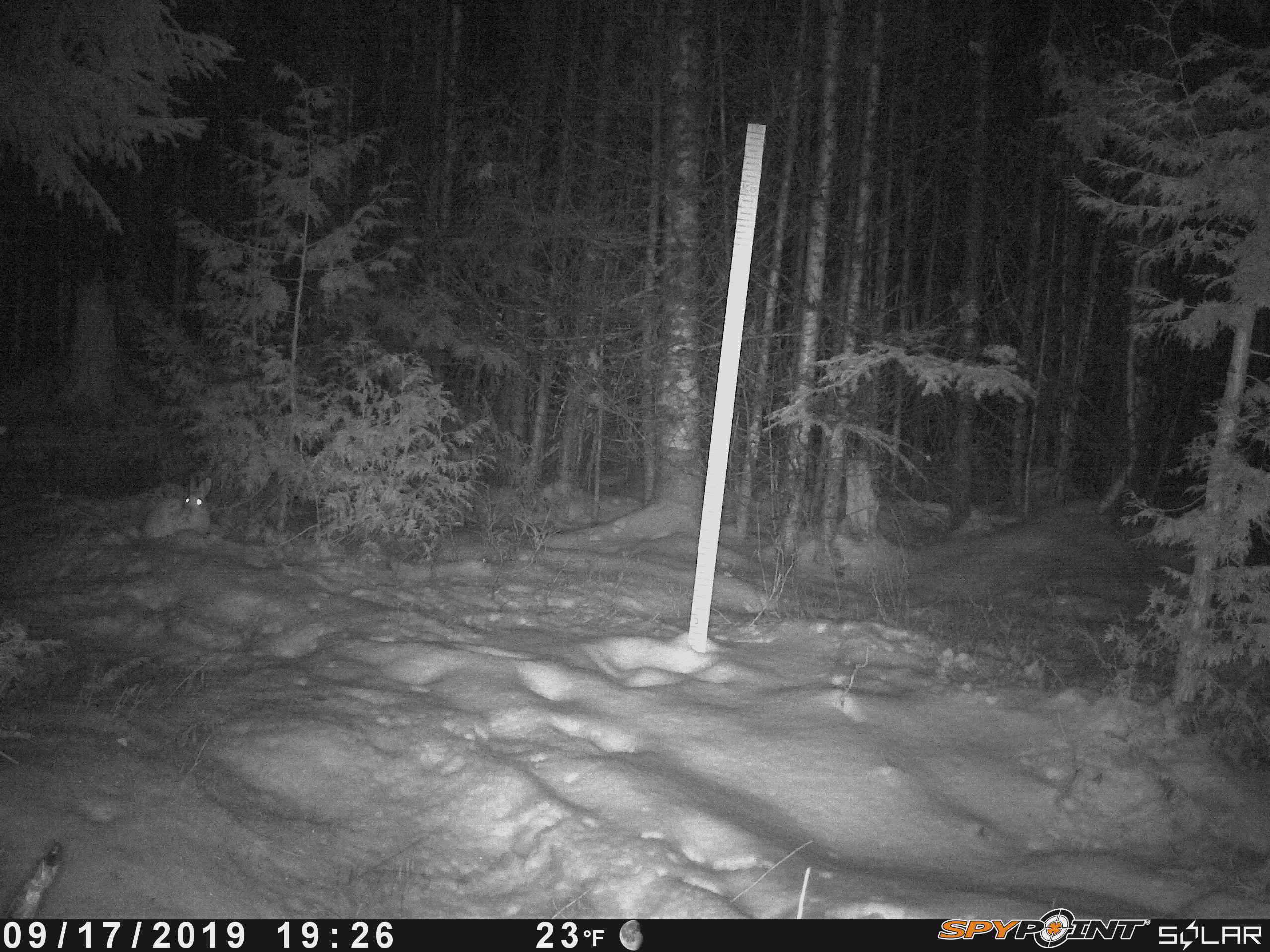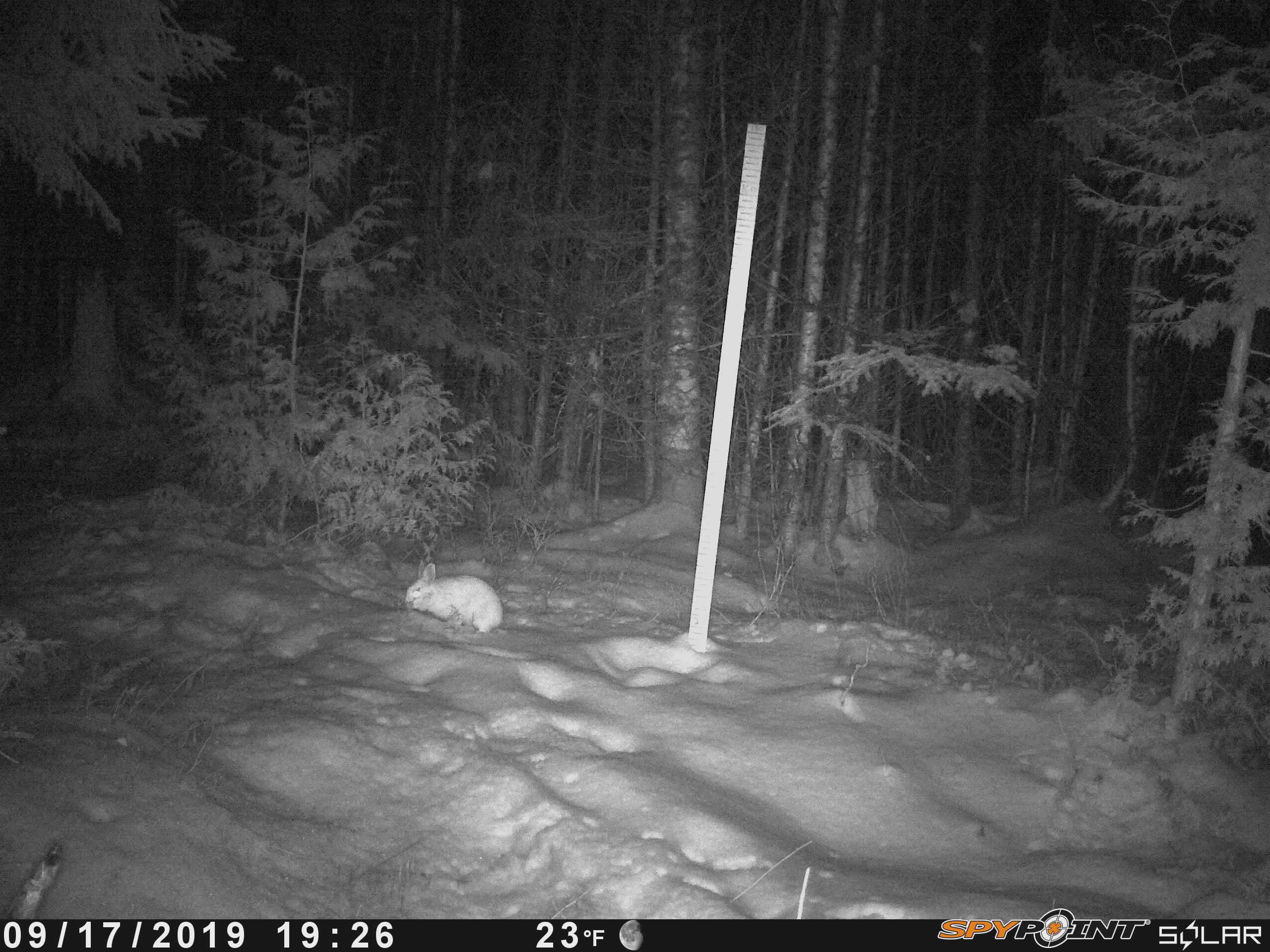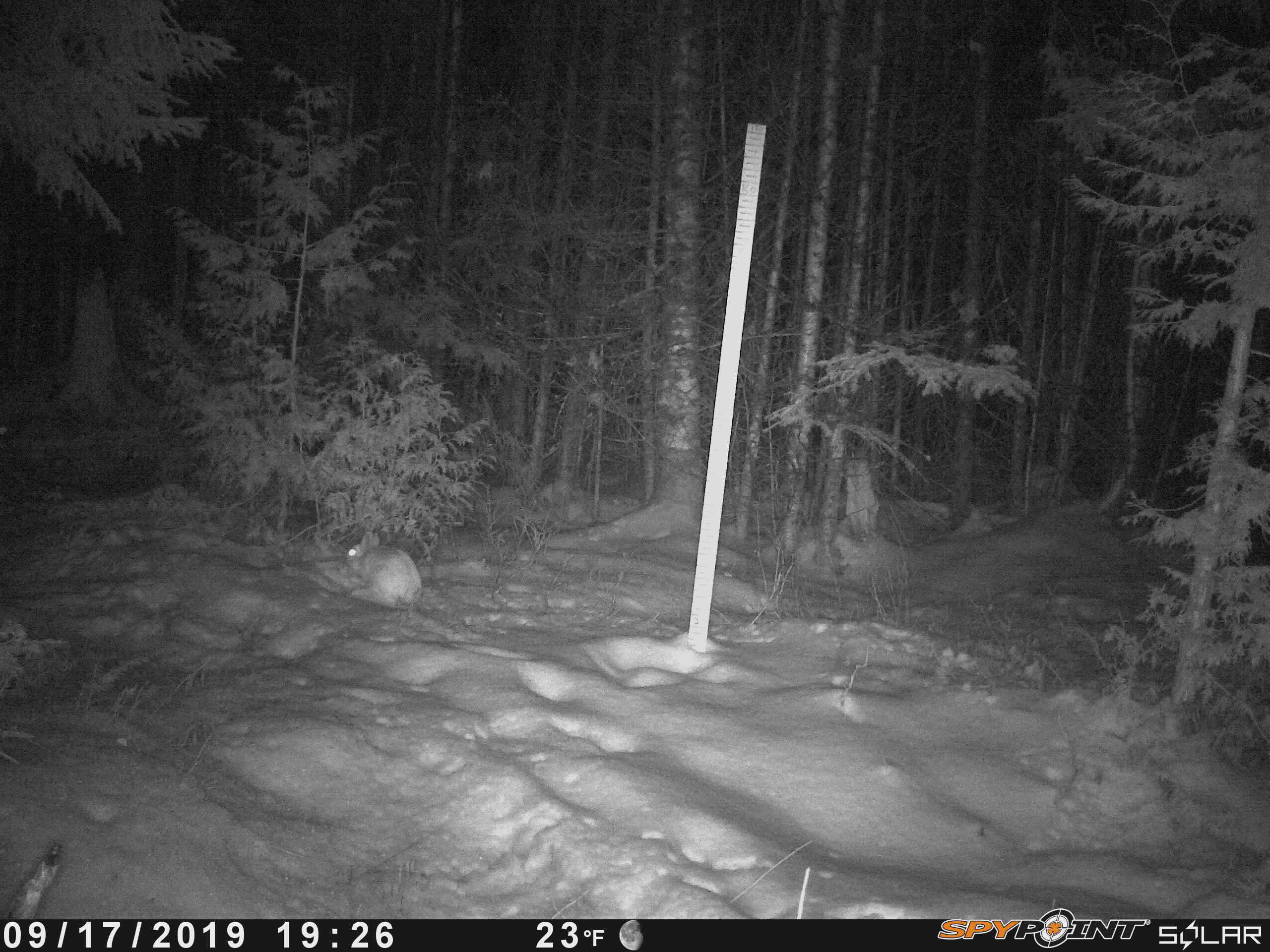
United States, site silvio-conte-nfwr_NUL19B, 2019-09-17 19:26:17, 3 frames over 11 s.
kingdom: Animalia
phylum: Chordata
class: Mammalia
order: Lagomorpha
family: Leporidae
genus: Lepus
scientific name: Lepus americanus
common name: snowshoe hare